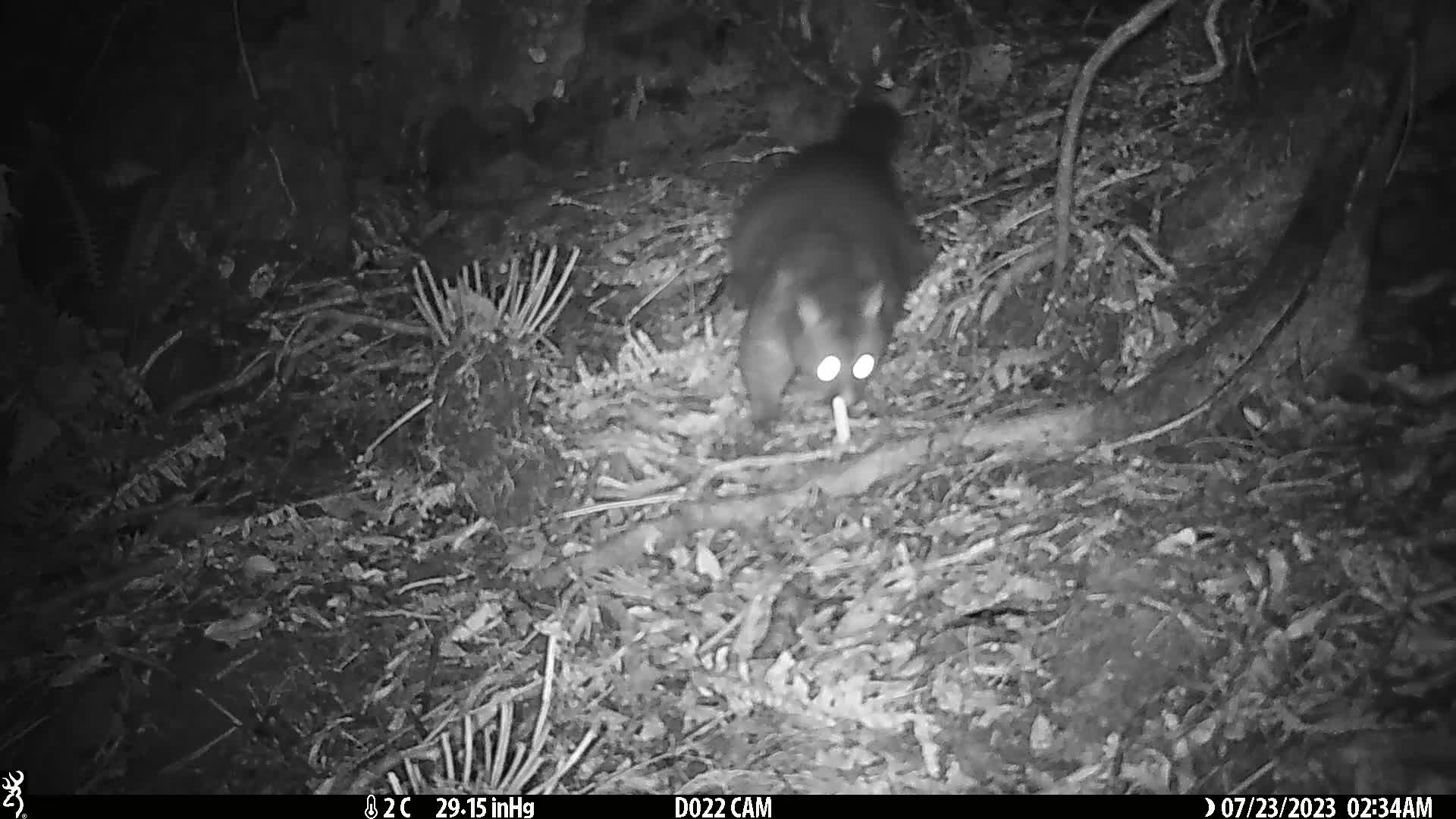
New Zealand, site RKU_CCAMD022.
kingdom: Animalia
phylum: Chordata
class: Mammalia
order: Diprotodontia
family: Phalangeridae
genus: Trichosurus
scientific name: Trichosurus vulpecula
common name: common brushtail possum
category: possum